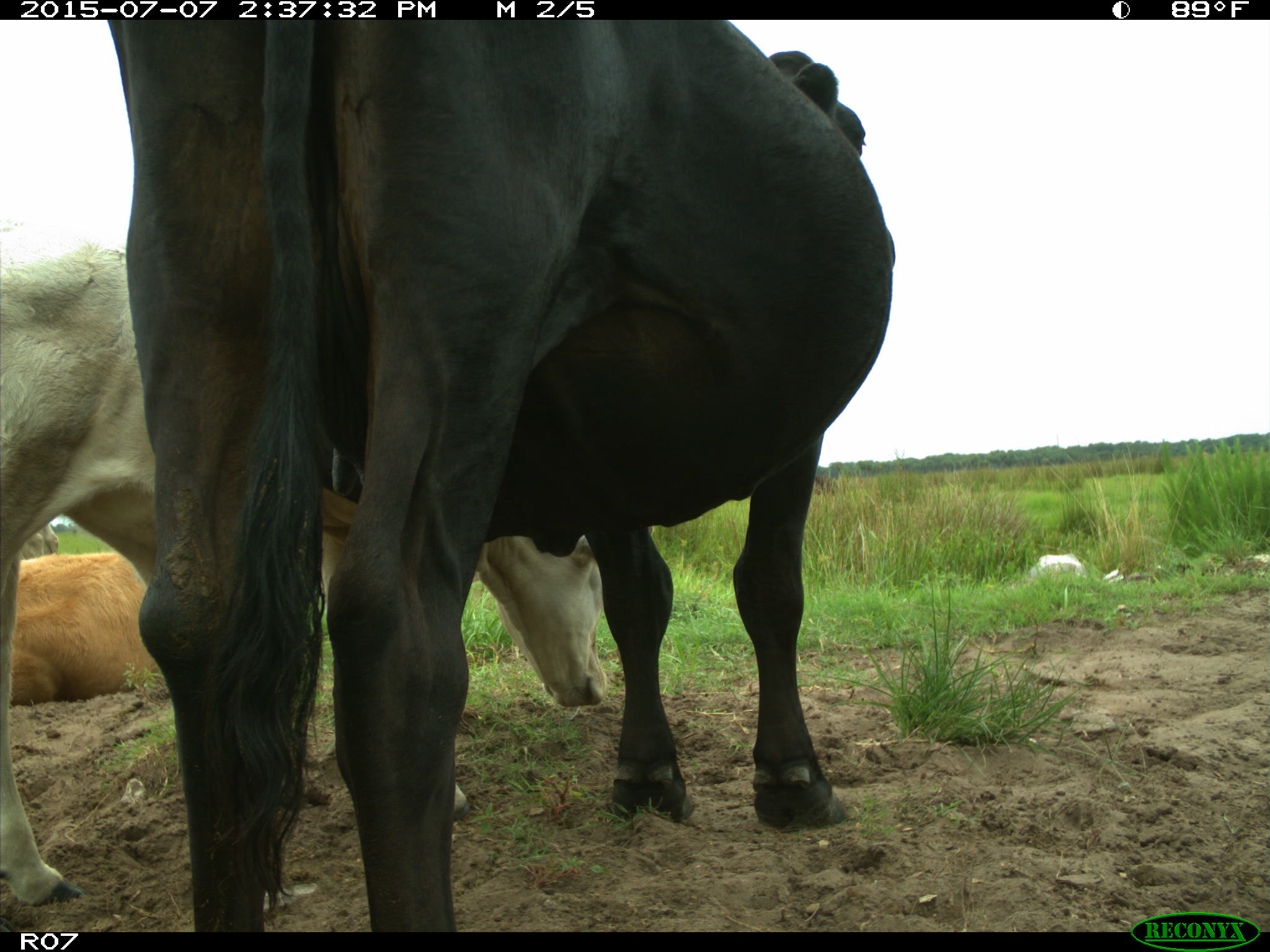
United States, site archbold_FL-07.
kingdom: Animalia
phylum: Chordata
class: Mammalia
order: Artiodactyla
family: Bovidae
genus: Bos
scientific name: Bos taurus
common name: domestic cow